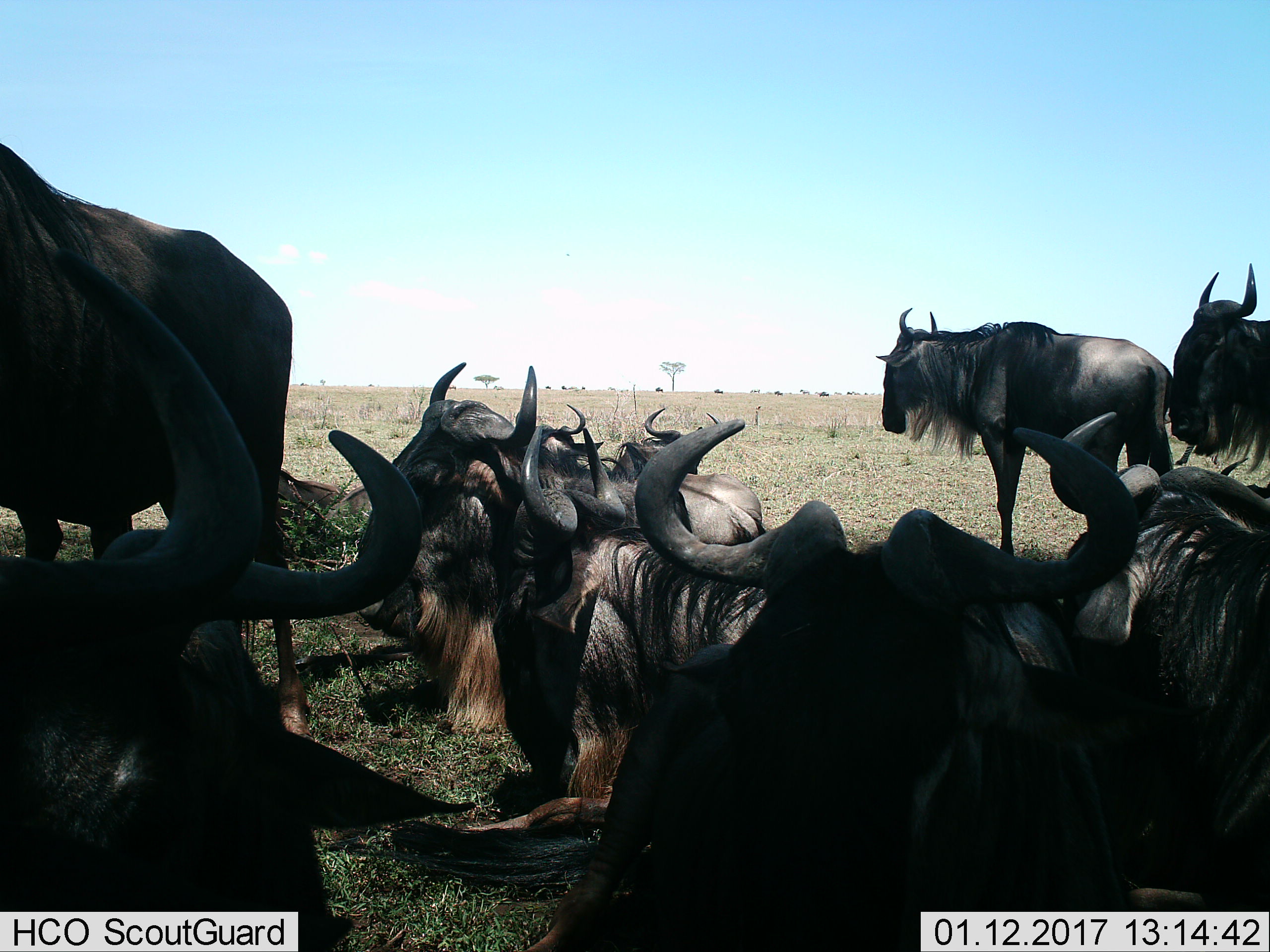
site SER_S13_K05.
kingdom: Animalia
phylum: Chordata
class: Mammalia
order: Artiodactyla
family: Bovidae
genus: Connochaetes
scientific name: Connochaetes taurinus taurinus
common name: blue wildebeest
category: wildebeestblue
Wildebeestblue (blue wildebeest) (Connochaetes taurinus taurinus), count 10. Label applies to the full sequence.